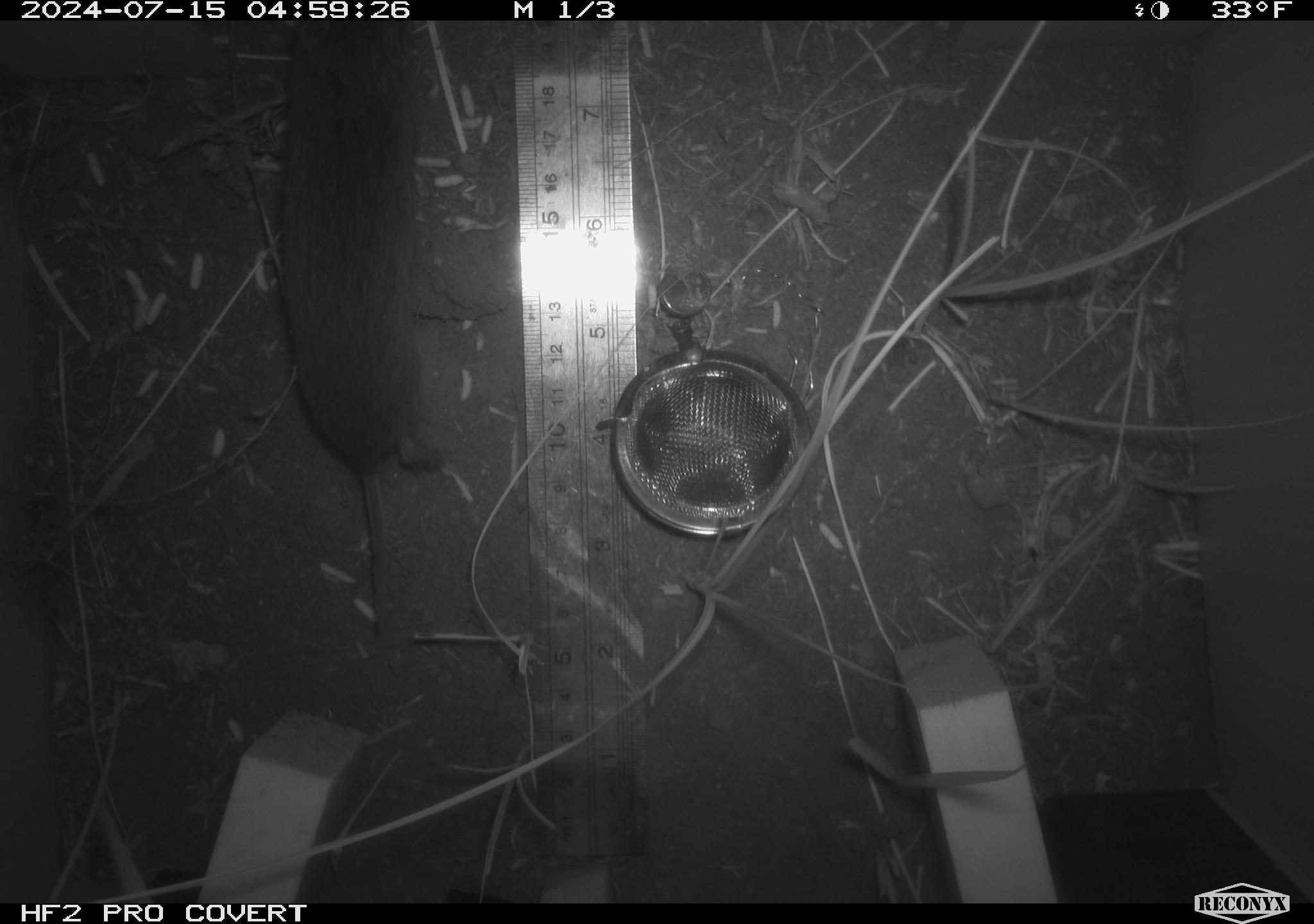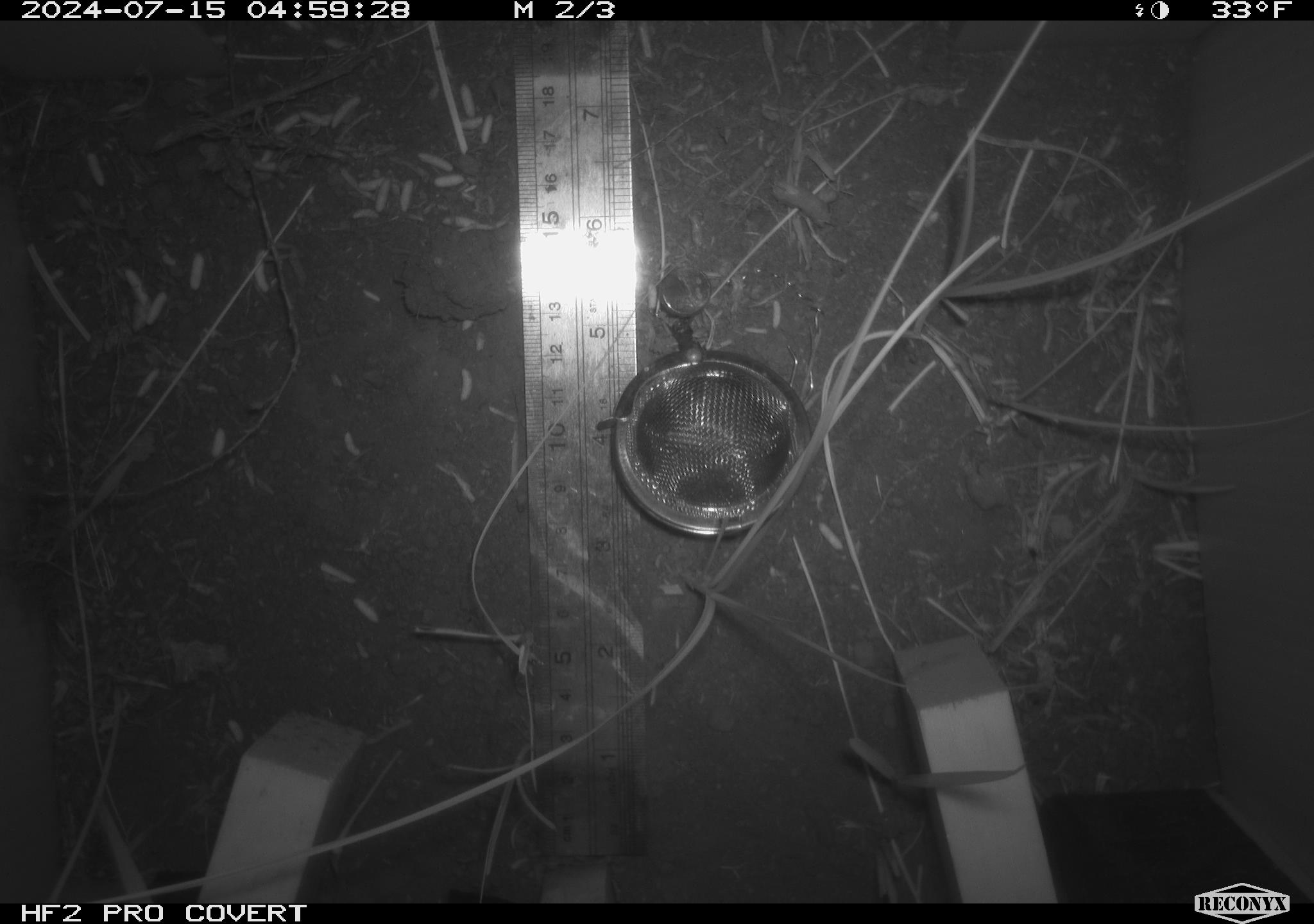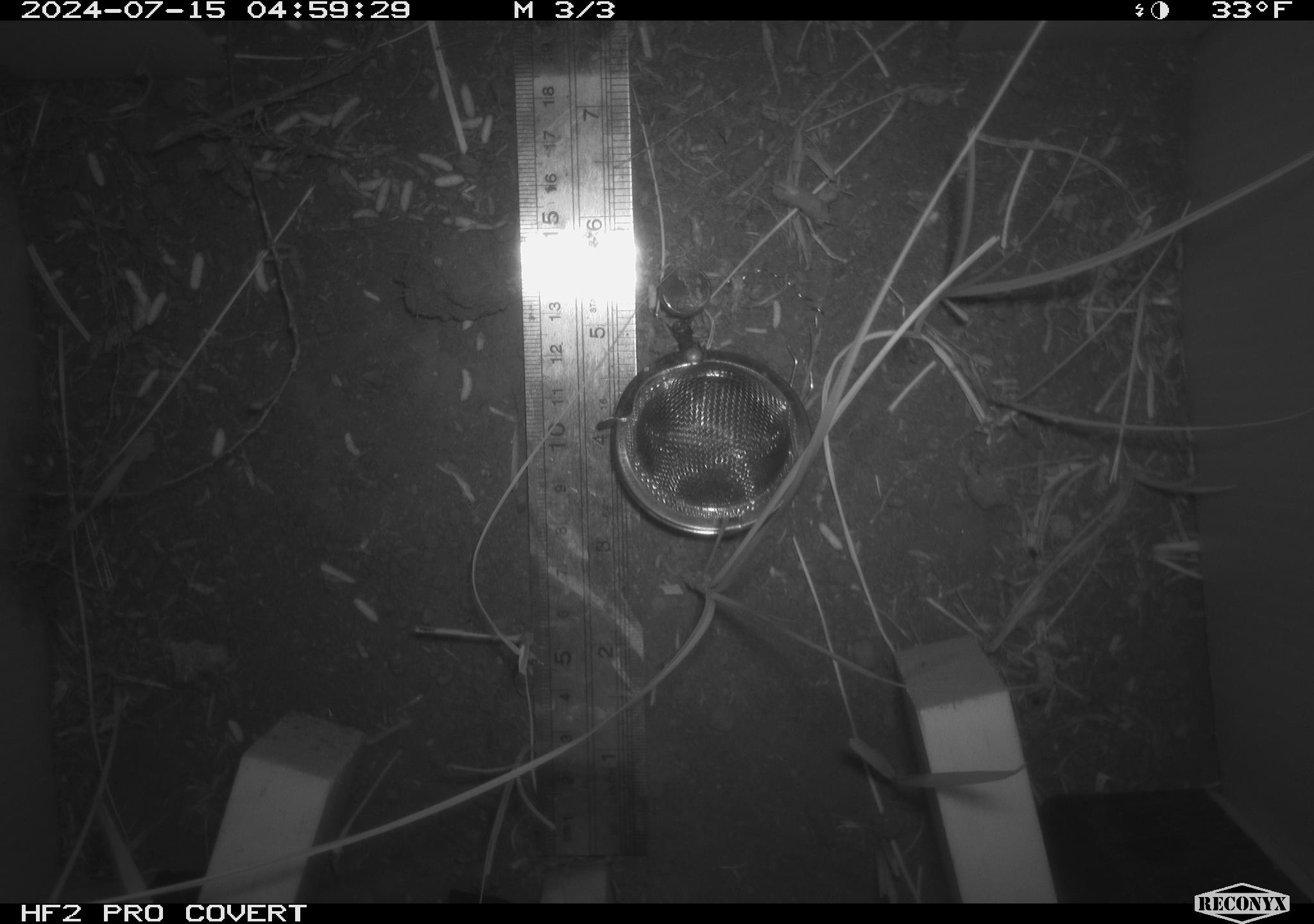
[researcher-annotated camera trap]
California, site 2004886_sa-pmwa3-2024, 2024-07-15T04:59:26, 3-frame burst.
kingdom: Animalia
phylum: Chordata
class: Mammalia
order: Rodentia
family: Cricetidae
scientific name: Arvicolinae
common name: voles, lemmings, and muskrats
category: arvicolinae subfamily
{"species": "arvicolinae subfamily (voles, lemmings, and muskrats) (Arvicolinae)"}